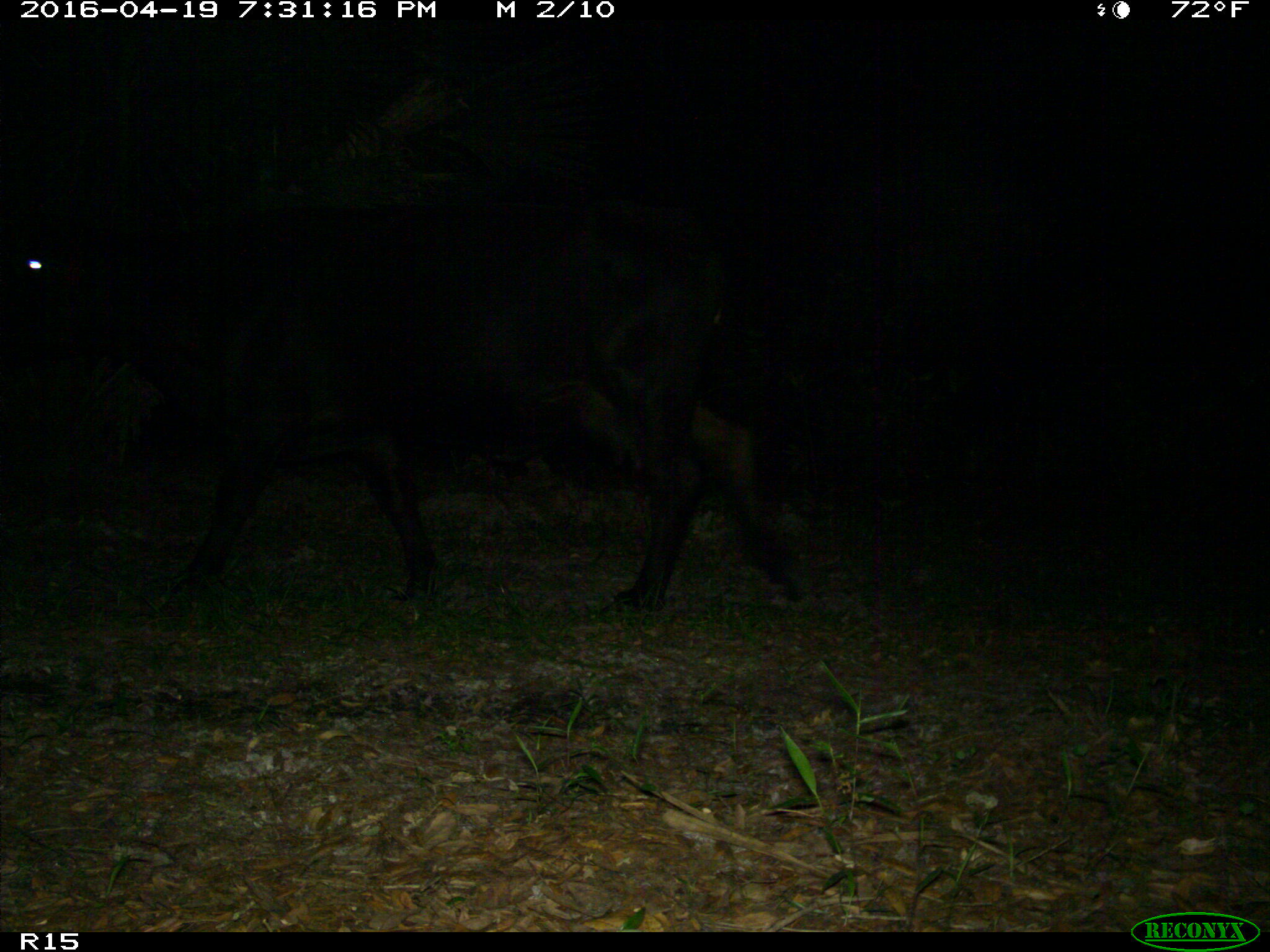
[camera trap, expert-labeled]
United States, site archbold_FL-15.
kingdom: Animalia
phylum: Chordata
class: Mammalia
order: Artiodactyla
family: Bovidae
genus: Bos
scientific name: Bos taurus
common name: domestic cow